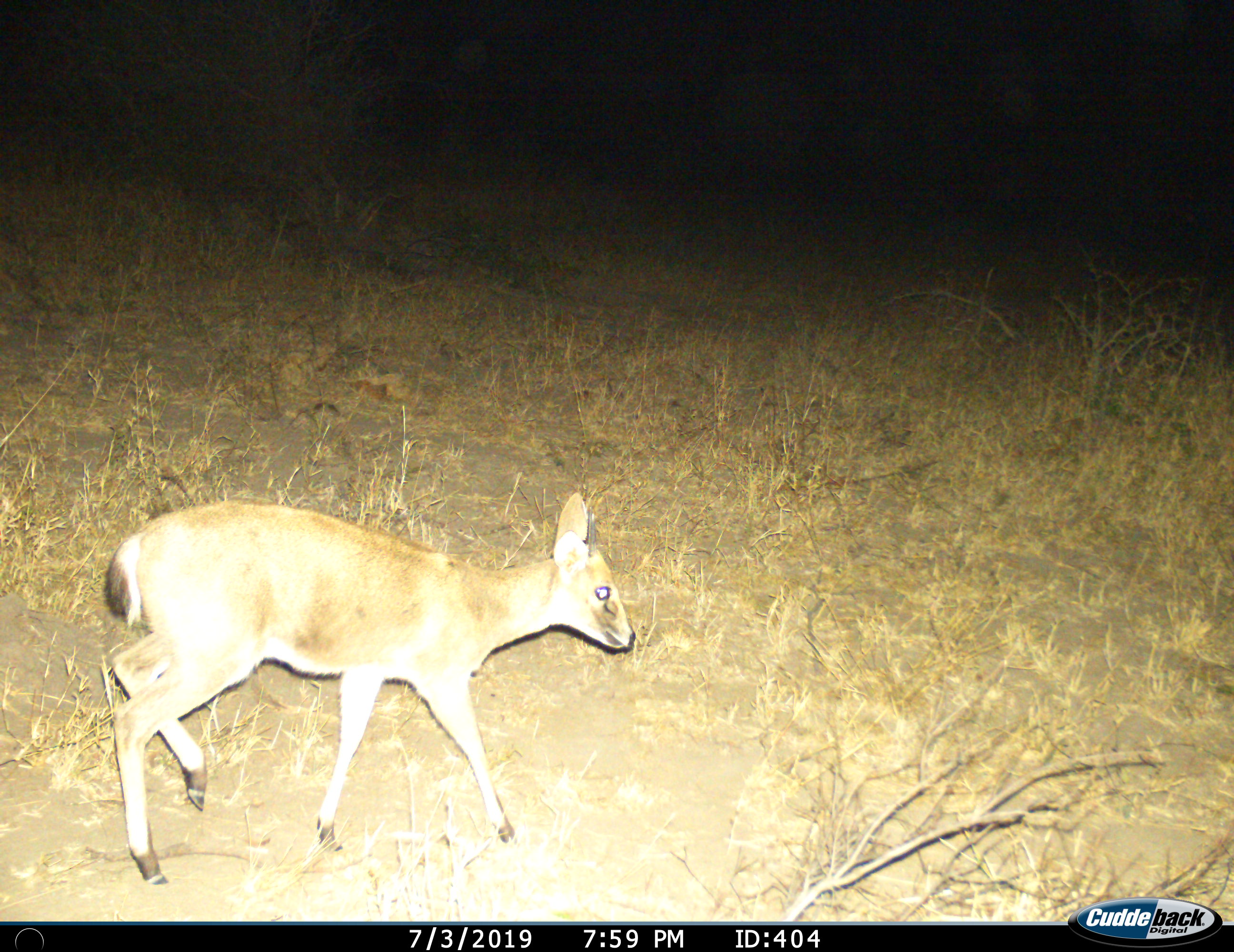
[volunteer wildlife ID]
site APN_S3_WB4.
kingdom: Animalia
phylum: Chordata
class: Mammalia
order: Artiodactyla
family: Bovidae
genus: Sylvicapra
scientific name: Sylvicapra grimmia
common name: common duiker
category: duikercommongrey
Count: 1.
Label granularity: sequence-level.